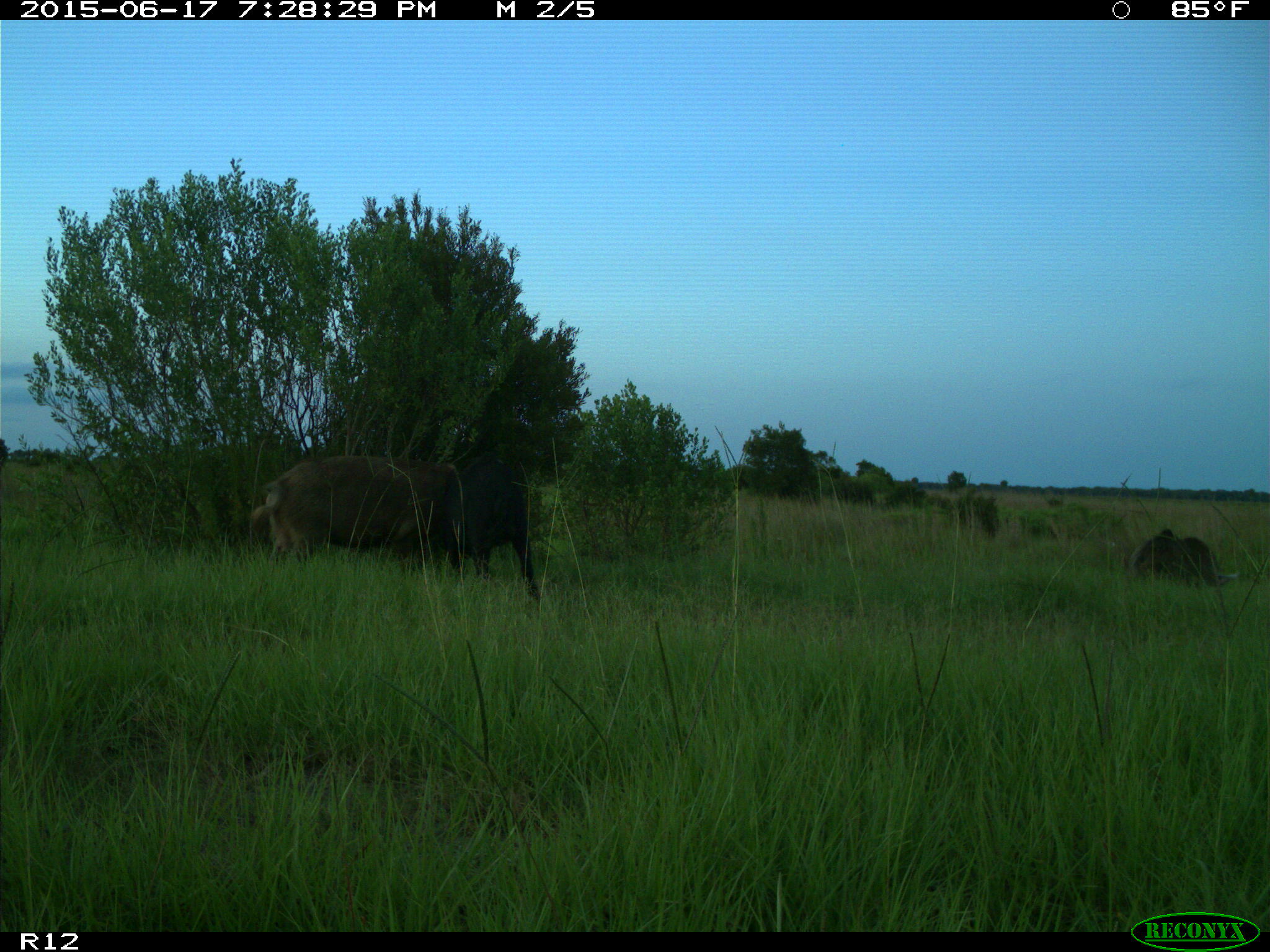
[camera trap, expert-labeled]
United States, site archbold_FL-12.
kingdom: Animalia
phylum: Chordata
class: Mammalia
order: Artiodactyla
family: Suidae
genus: Sus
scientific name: Sus scrofa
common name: wild boar